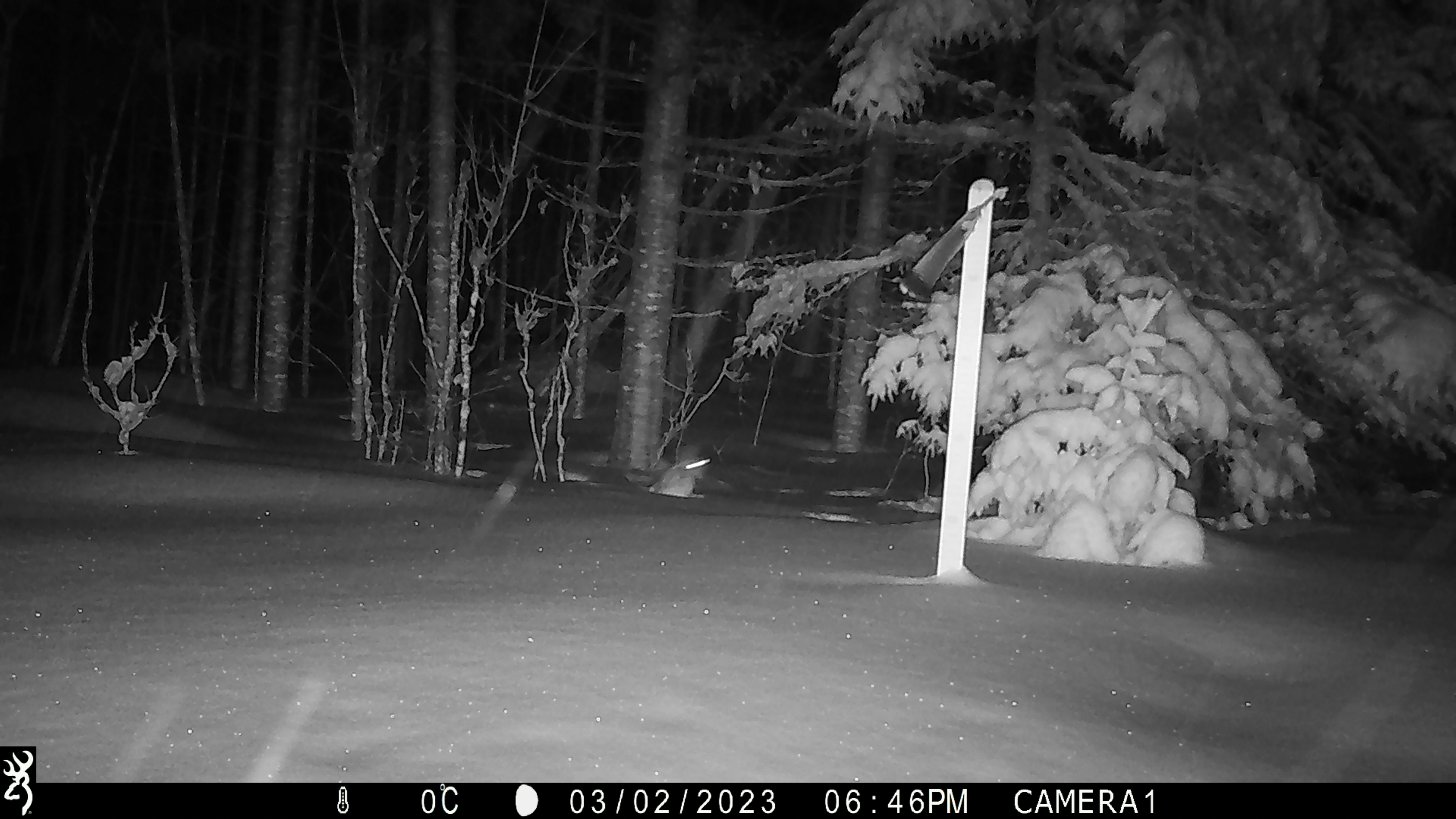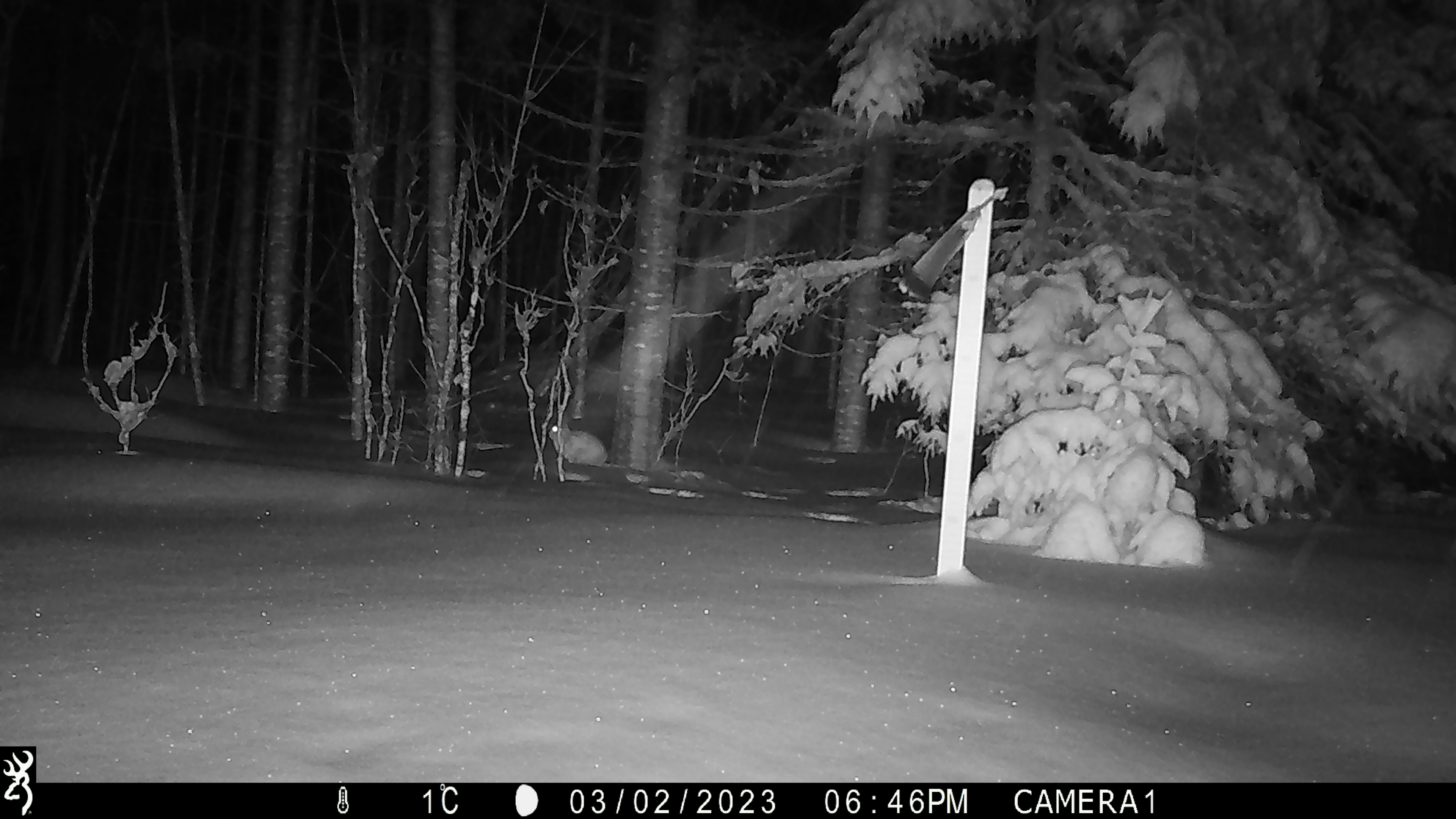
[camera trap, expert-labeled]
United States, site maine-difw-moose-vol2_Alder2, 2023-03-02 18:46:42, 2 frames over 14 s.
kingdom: Animalia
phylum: Chordata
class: Mammalia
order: Lagomorpha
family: Leporidae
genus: Lepus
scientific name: Lepus americanus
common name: snowshoe hare